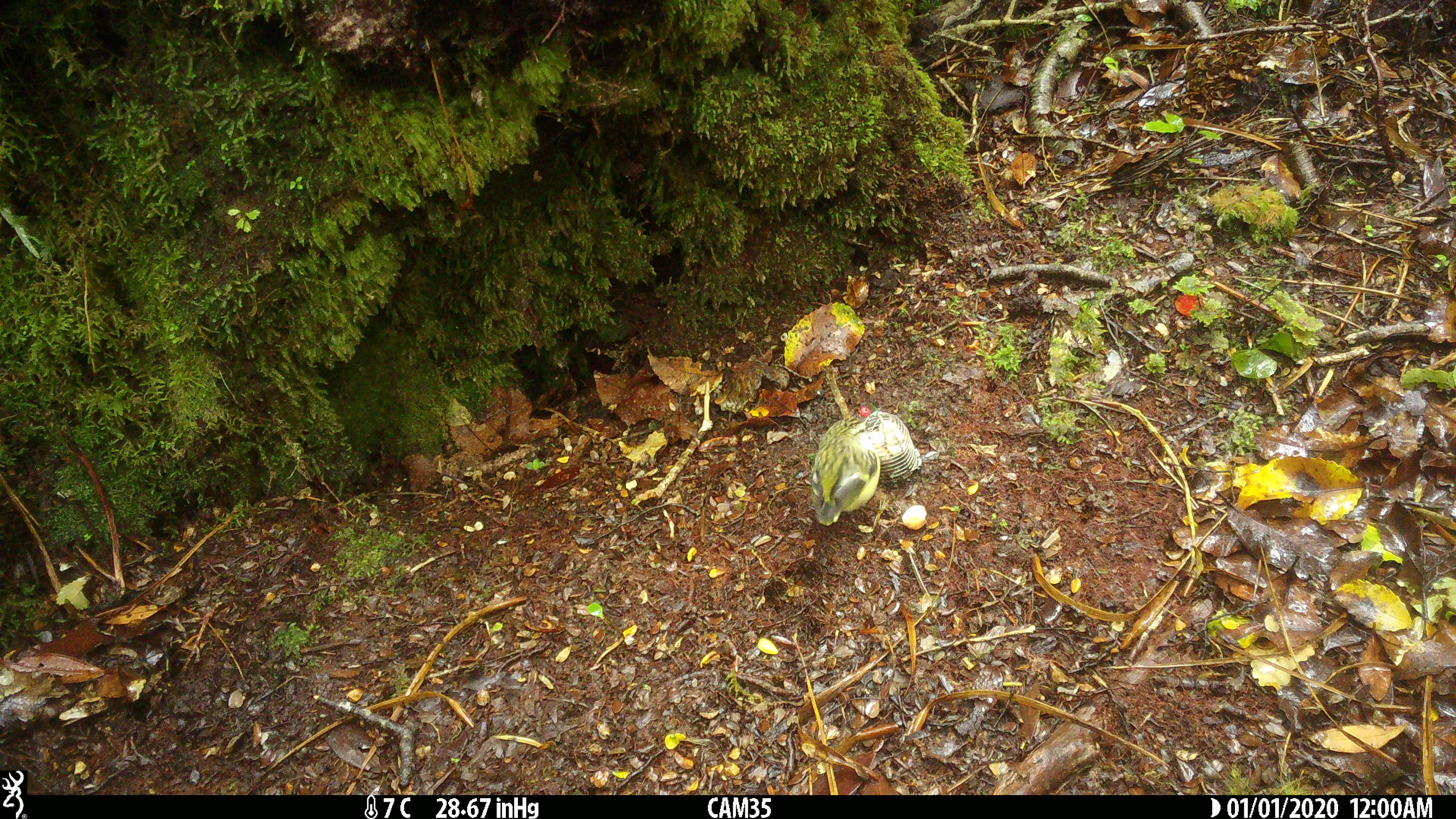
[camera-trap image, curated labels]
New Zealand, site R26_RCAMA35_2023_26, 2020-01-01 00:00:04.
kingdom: Animalia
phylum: Chordata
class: Aves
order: Passeriformes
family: Acanthisittidae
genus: Acanthisitta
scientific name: Acanthisitta chloris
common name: rifleman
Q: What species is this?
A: Rifleman (Acanthisitta chloris).